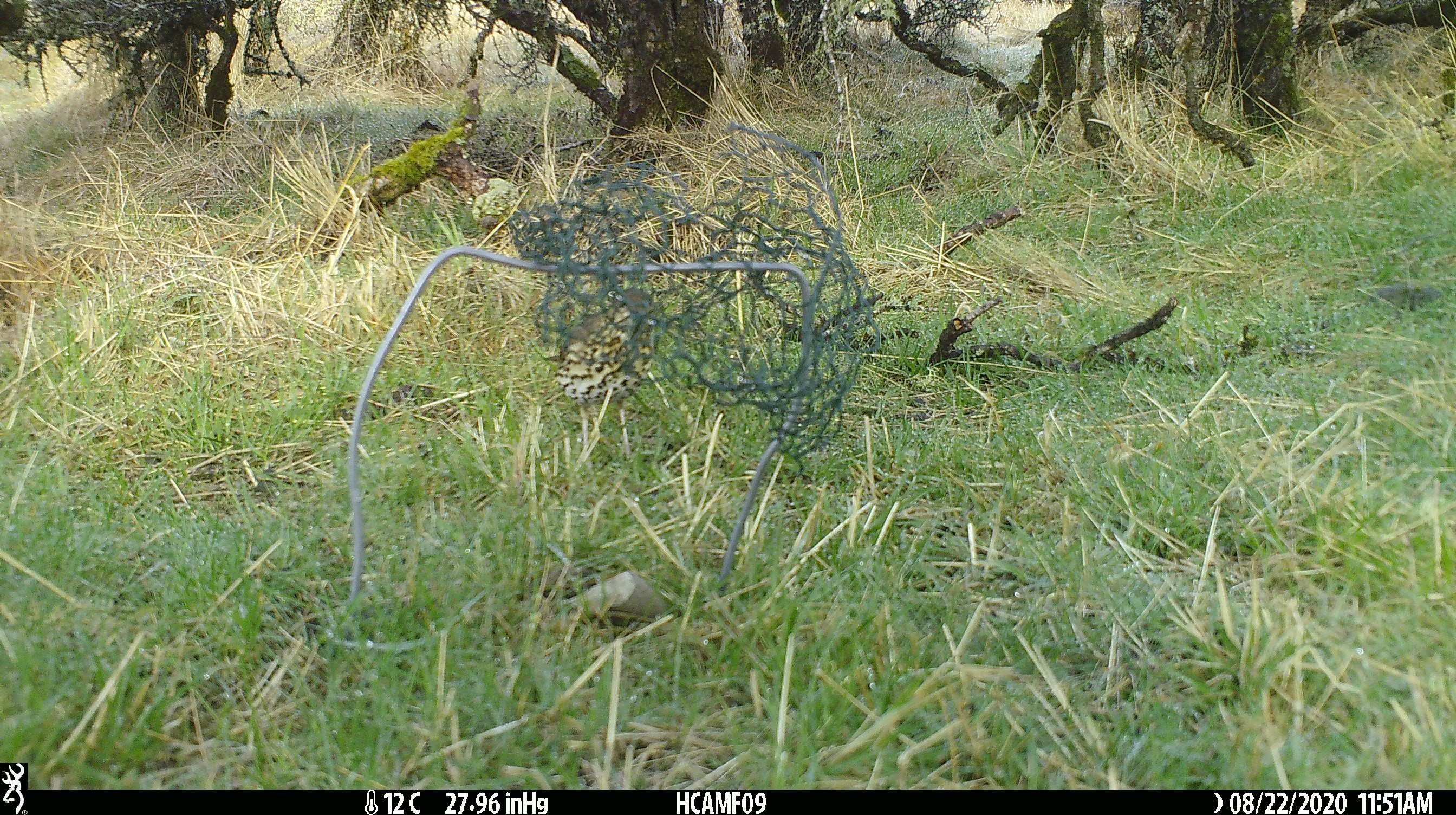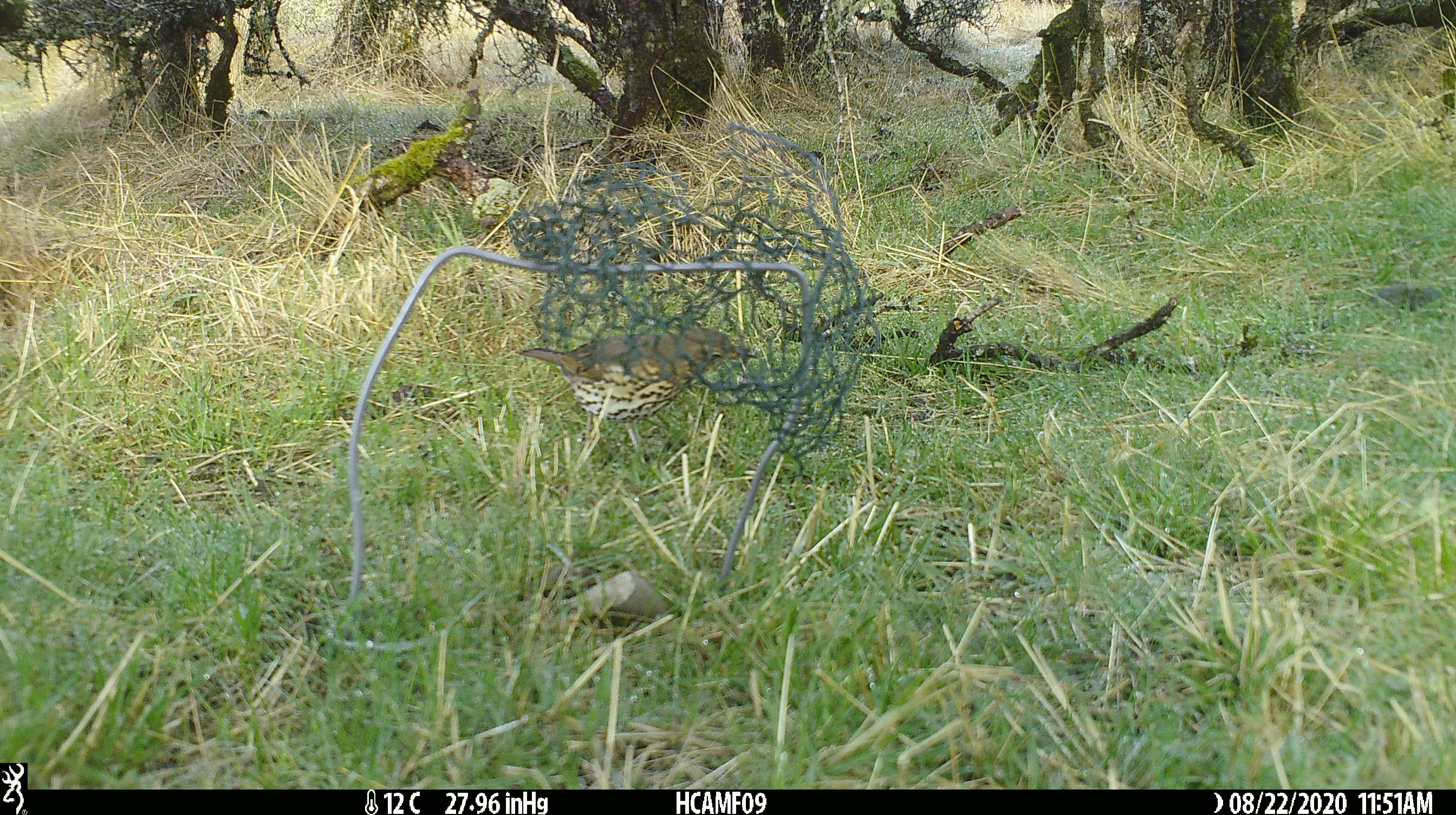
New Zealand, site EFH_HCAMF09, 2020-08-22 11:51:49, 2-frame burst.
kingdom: Animalia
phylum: Chordata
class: Aves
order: Passeriformes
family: Turdidae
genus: Turdus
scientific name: Turdus philomelos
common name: song thrush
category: thrush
Thrush (song thrush) (Turdus philomelos).